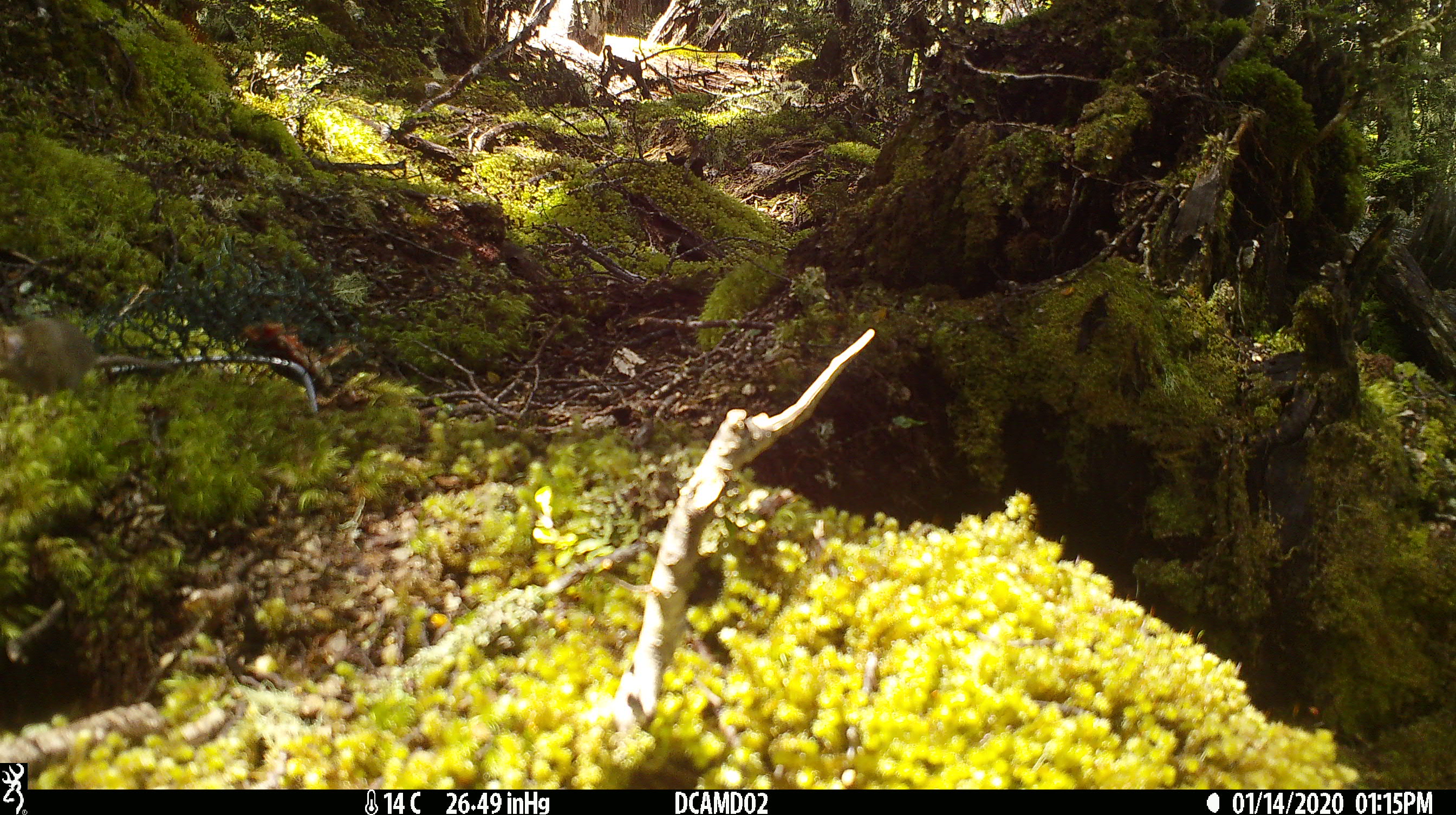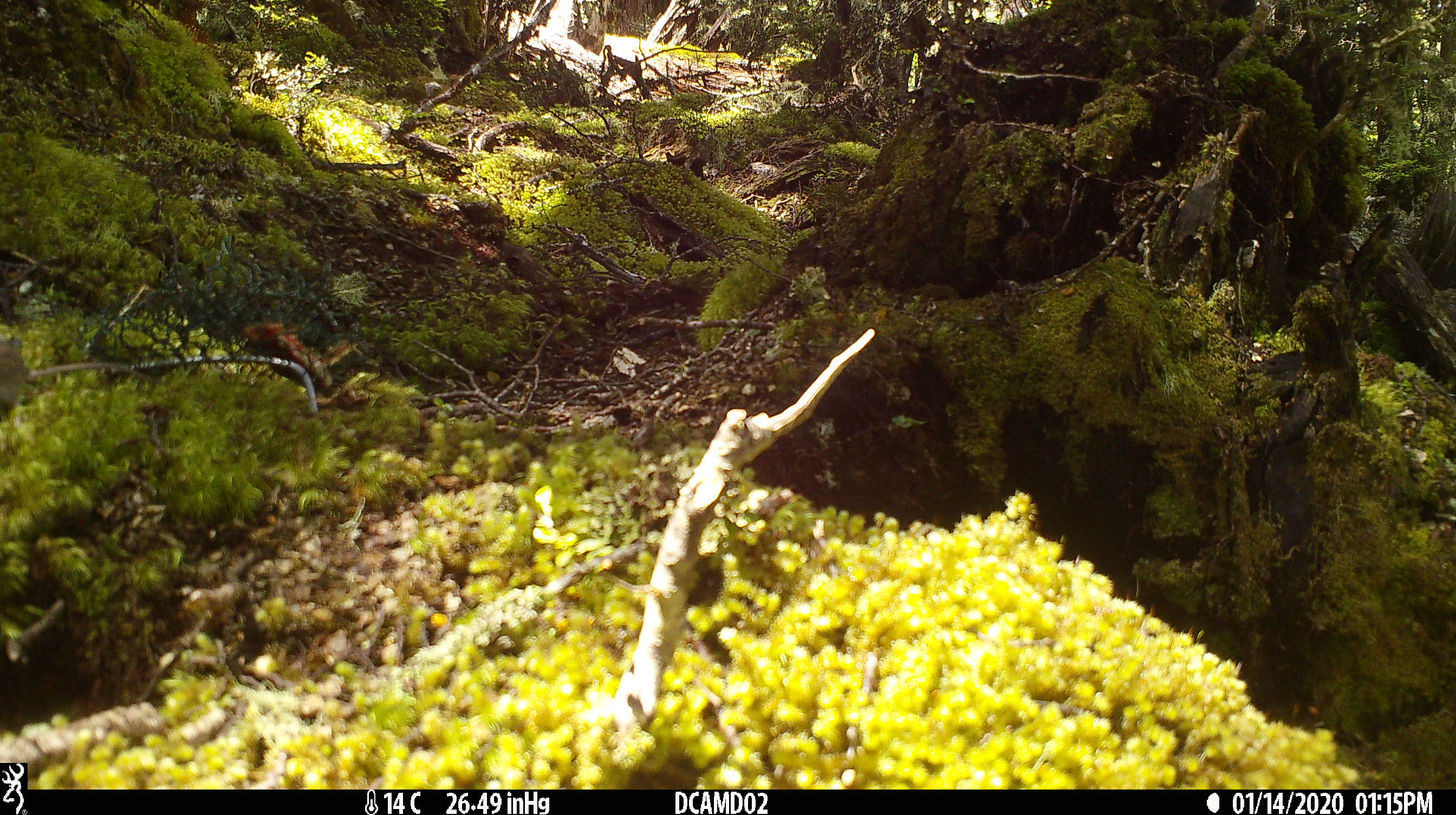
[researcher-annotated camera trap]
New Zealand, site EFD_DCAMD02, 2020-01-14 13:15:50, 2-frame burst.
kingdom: Animalia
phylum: Chordata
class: Mammalia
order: Rodentia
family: Muridae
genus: Mus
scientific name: Mus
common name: mouse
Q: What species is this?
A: Mouse (Mus).